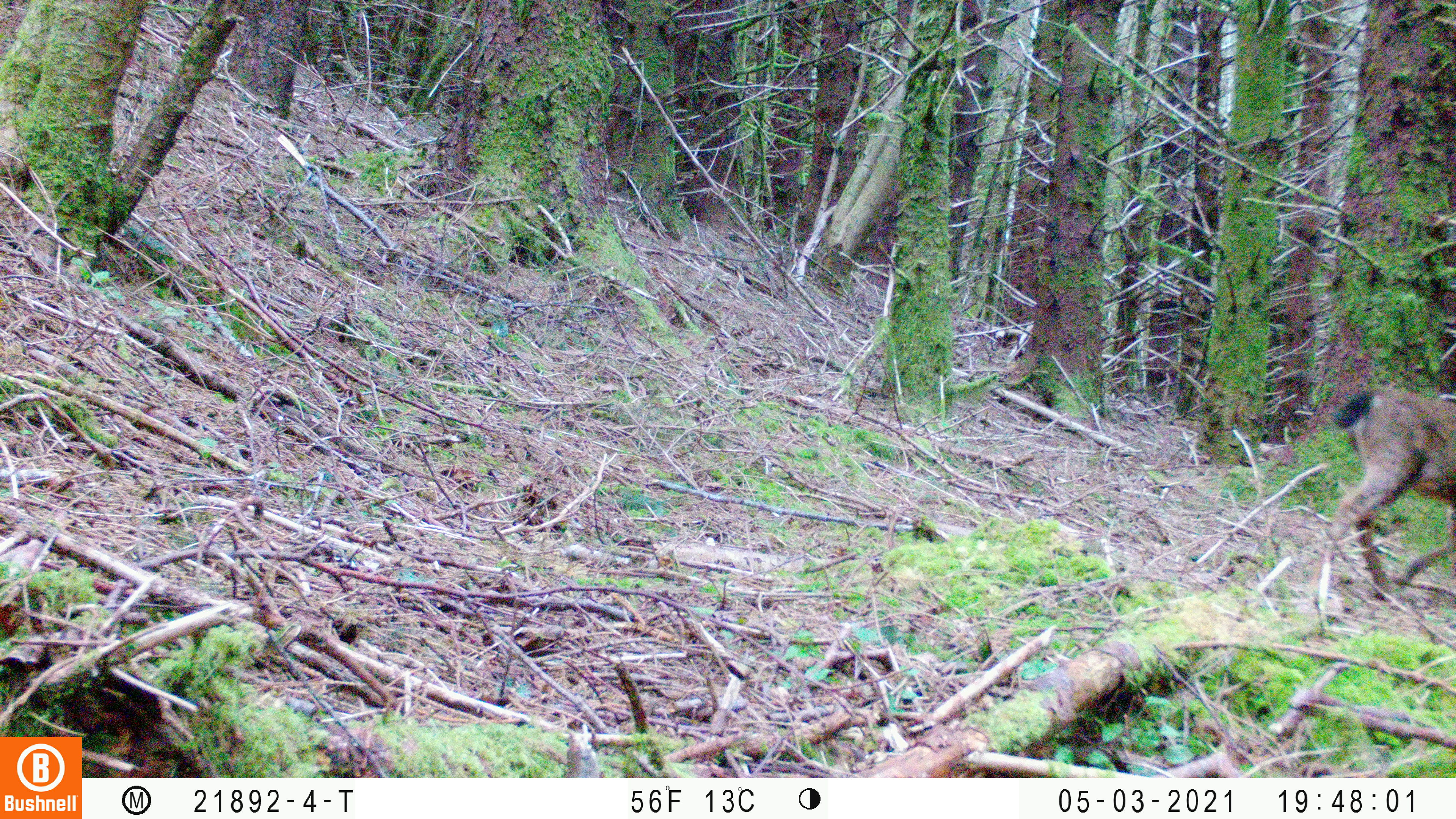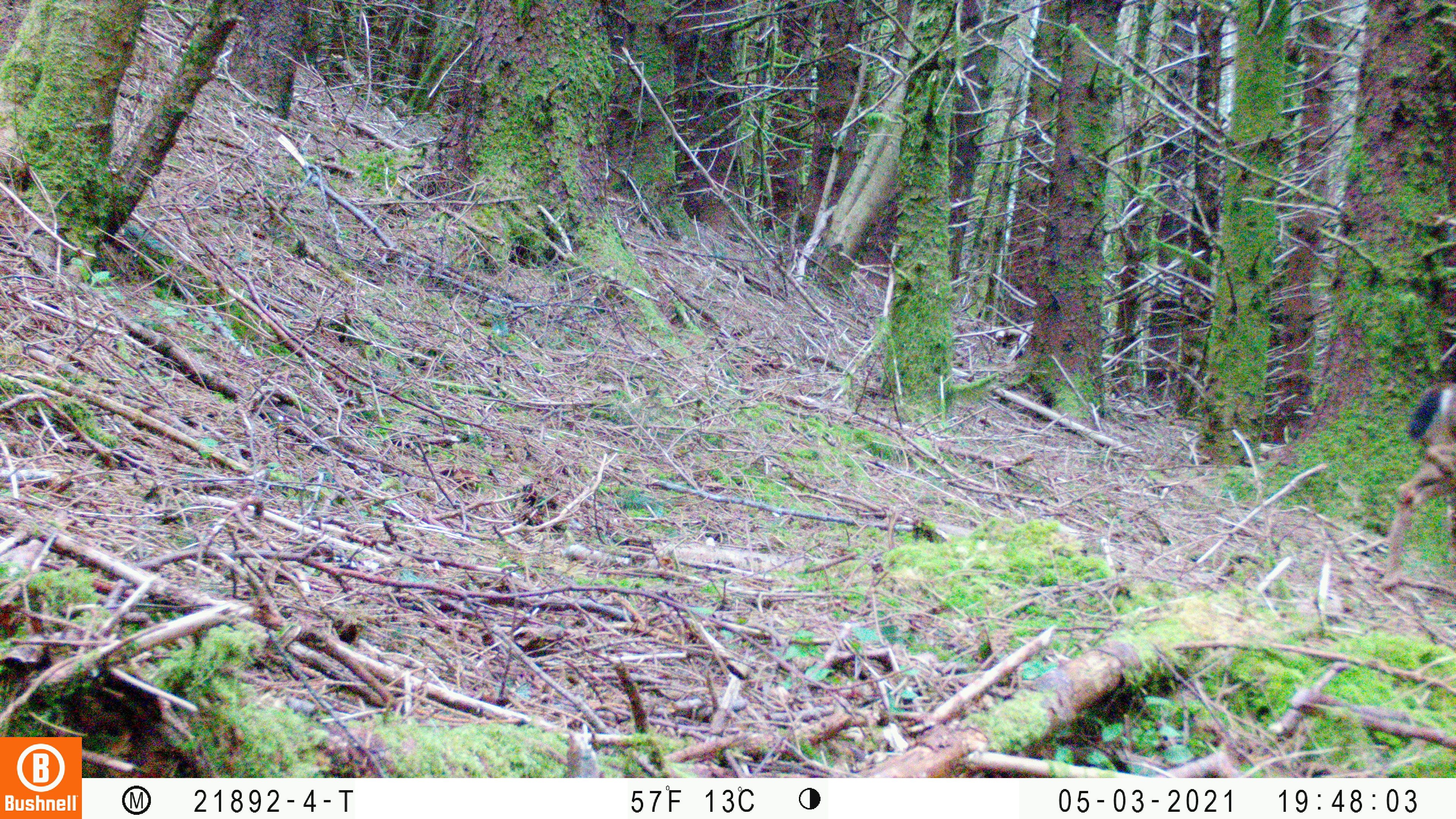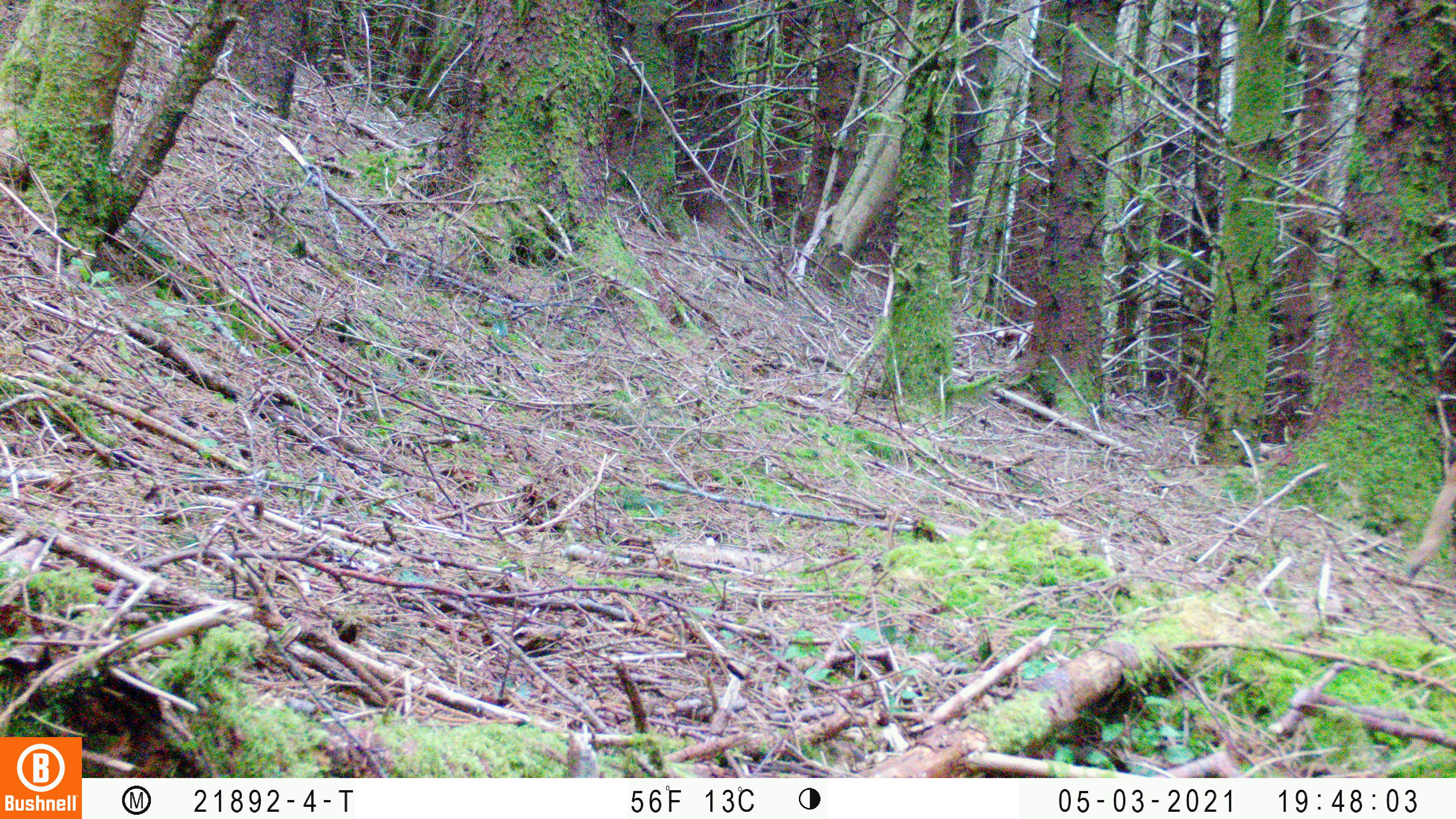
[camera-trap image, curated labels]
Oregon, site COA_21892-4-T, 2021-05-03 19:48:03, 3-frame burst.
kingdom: Animalia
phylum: Chordata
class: Mammalia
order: Artiodactyla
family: Cervidae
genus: Odocoileus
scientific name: Odocoileus hemionus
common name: black-tailed deer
Black-tailed deer (Odocoileus hemionus).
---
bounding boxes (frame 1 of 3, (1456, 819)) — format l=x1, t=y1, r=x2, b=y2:
black-tailed deer: l=1288, t=378, r=1455, b=634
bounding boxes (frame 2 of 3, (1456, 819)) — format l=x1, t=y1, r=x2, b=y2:
black-tailed deer: l=1363, t=370, r=1455, b=604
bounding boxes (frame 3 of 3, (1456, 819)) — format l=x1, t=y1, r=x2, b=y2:
black-tailed deer: l=1384, t=398, r=1455, b=610